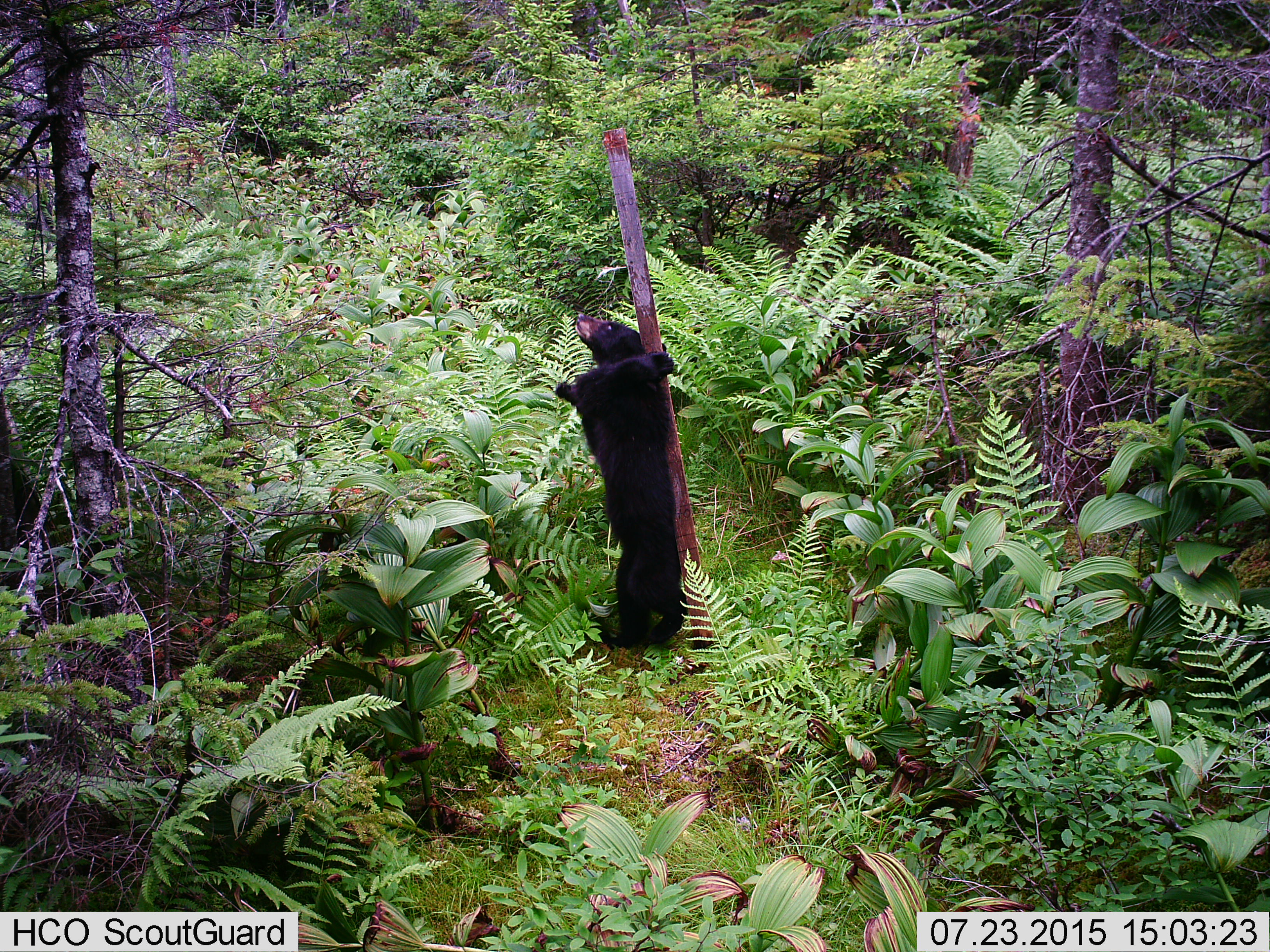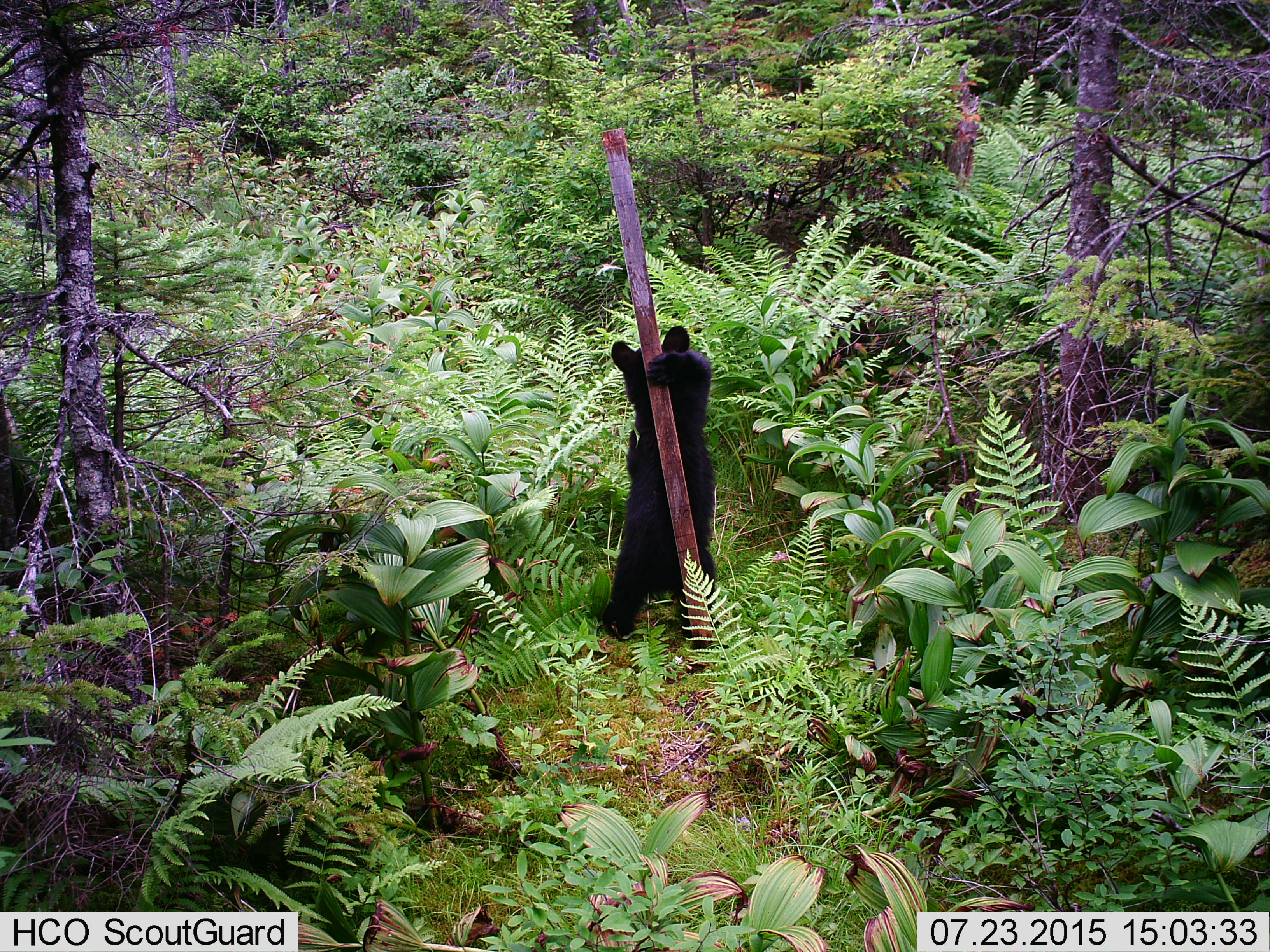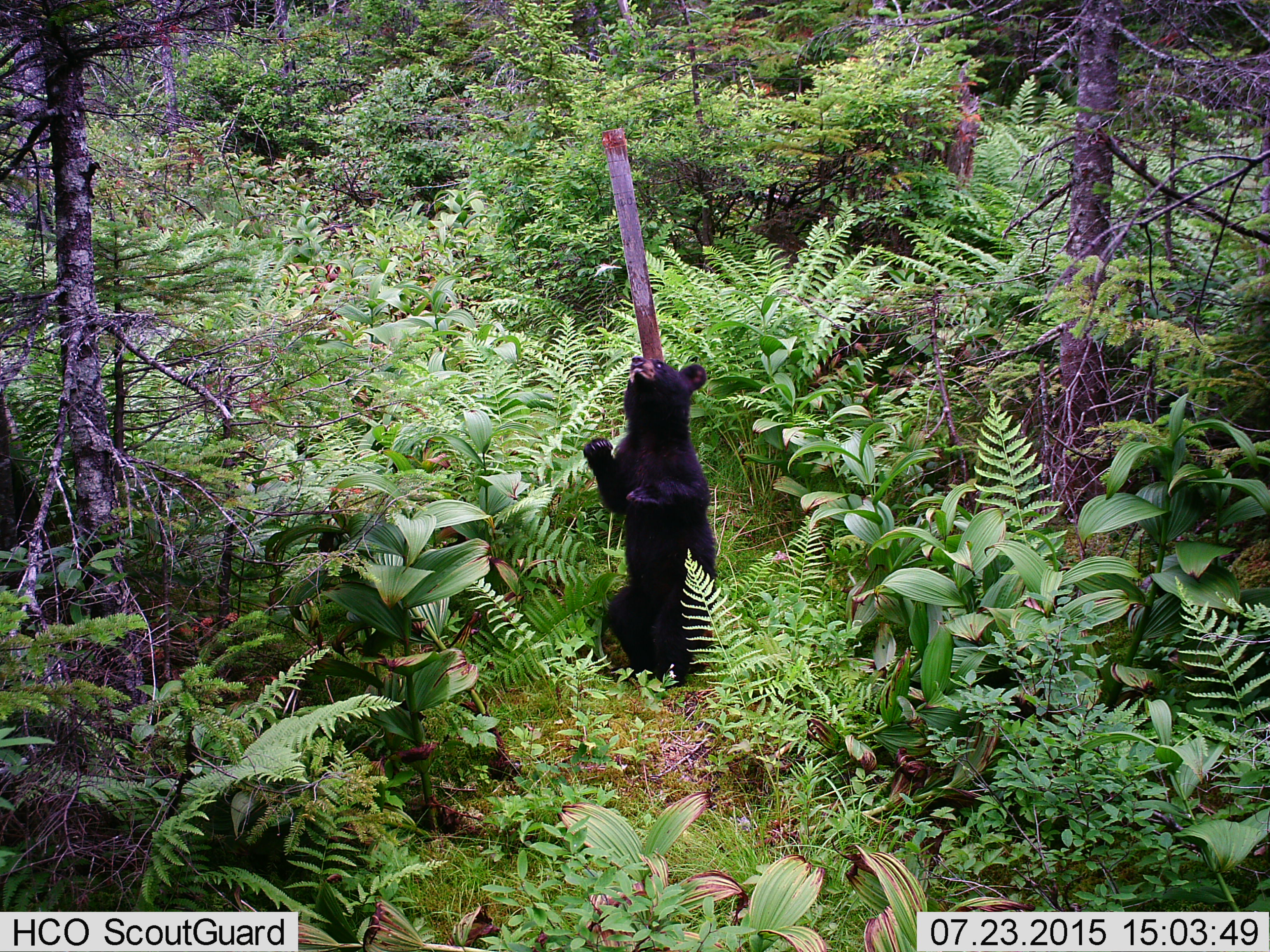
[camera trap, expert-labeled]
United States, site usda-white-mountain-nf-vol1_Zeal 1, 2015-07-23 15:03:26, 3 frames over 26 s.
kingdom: Animalia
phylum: Chordata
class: Mammalia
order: Carnivora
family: Ursidae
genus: Ursus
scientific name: Ursus americanus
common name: black bear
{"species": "black bear (Ursus americanus)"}